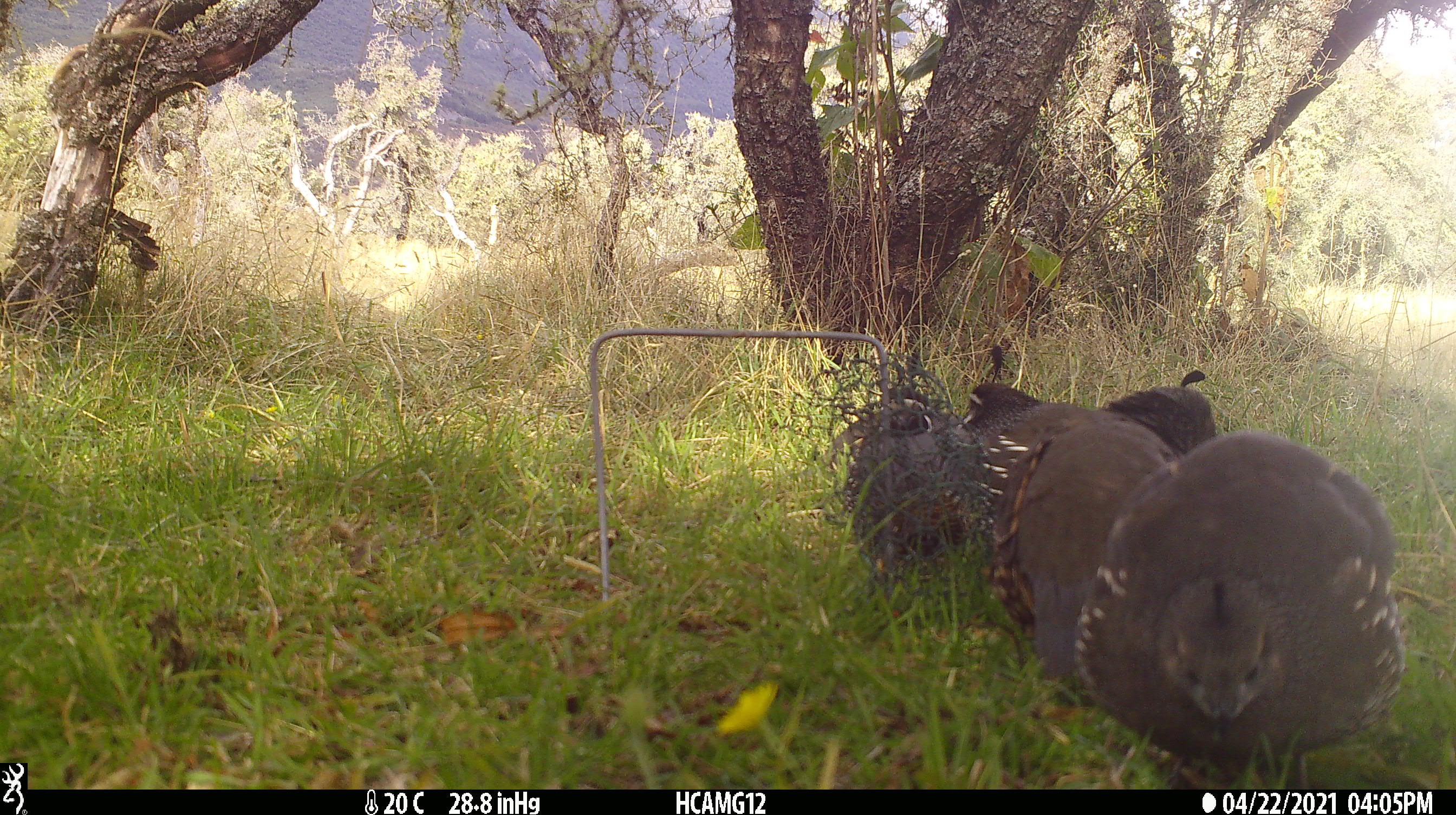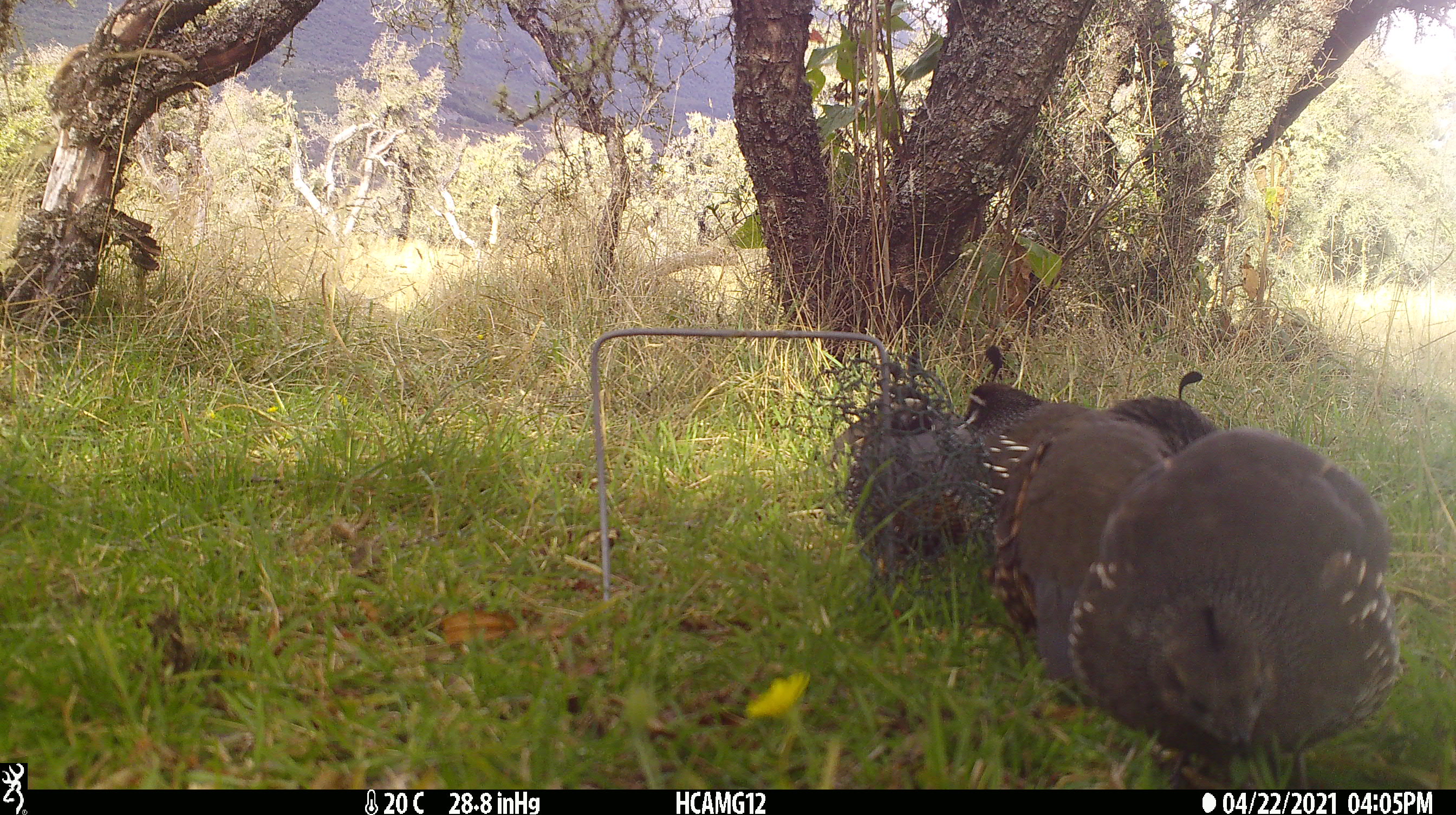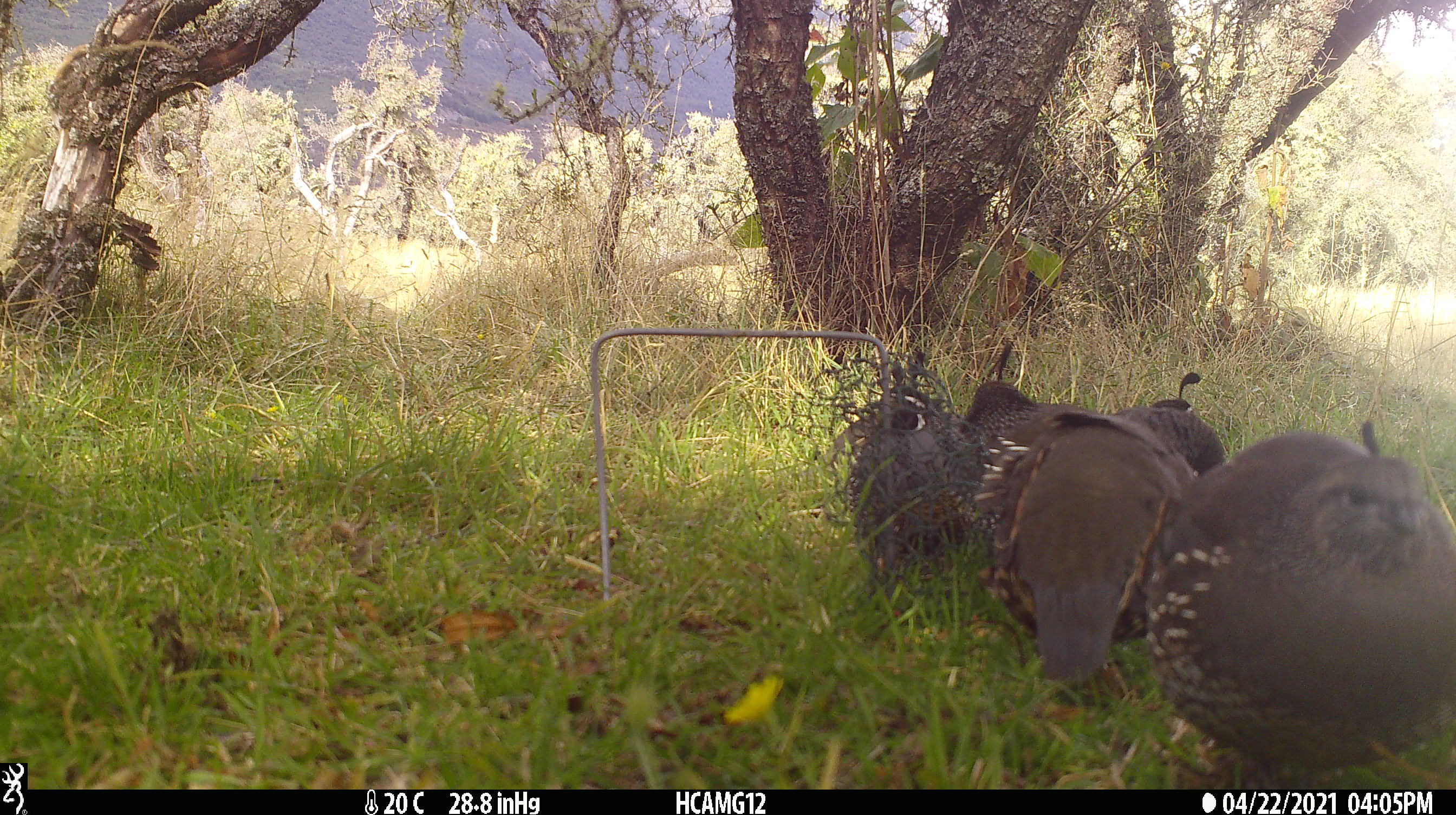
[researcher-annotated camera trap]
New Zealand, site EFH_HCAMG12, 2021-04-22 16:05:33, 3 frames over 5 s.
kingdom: Animalia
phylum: Chordata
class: Aves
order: Galliformes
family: Odontophoridae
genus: Callipepla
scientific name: Callipepla californica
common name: california quail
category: quail california